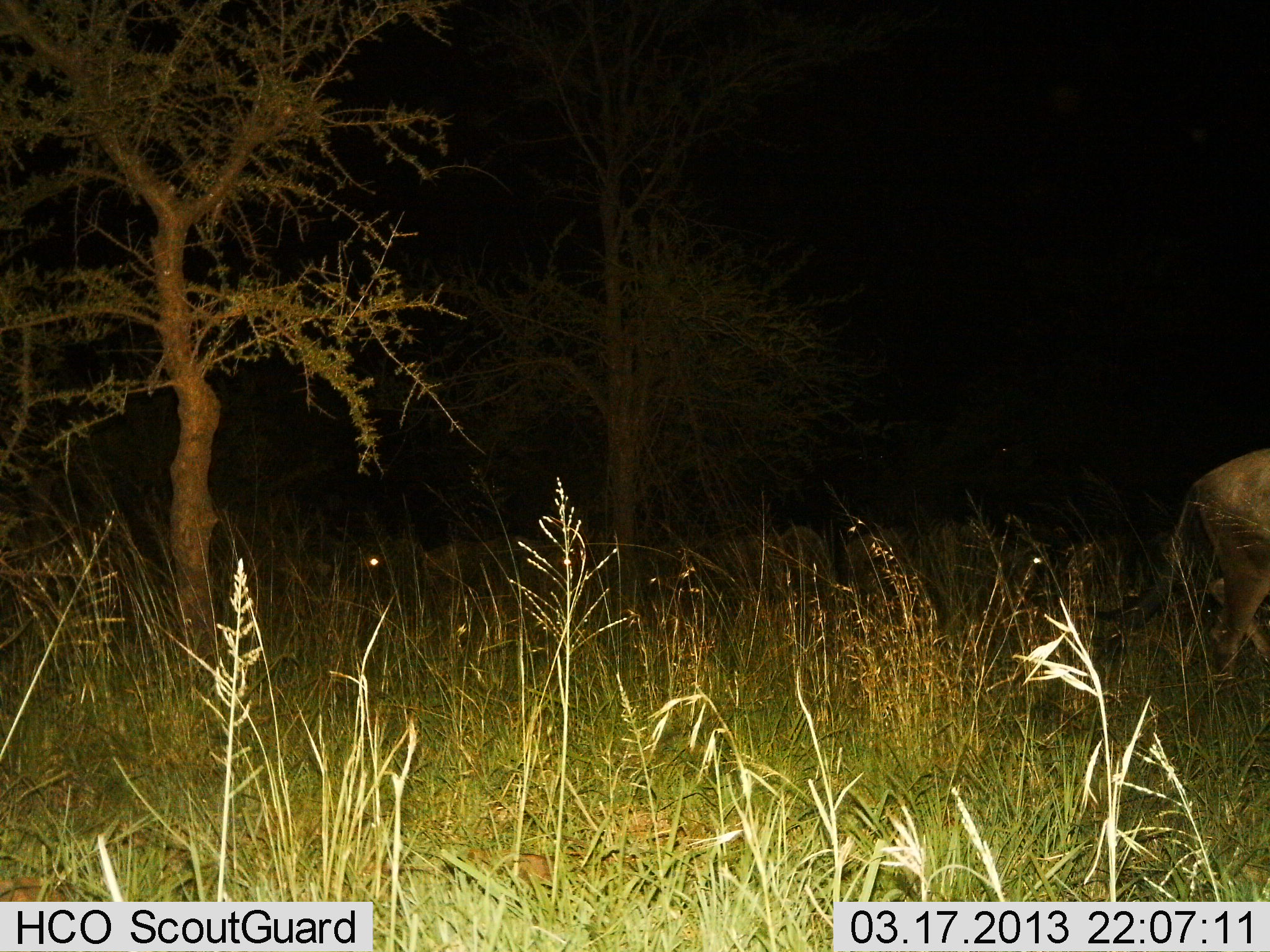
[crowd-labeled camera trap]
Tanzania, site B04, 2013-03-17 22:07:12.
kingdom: Animalia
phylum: Chordata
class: Mammalia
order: Artiodactyla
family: Bovidae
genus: Connochaetes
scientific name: Connochaetes taurinus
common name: blue wildebeest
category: wildebeest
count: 5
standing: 64%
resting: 9%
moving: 82%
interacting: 0%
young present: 0%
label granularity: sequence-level